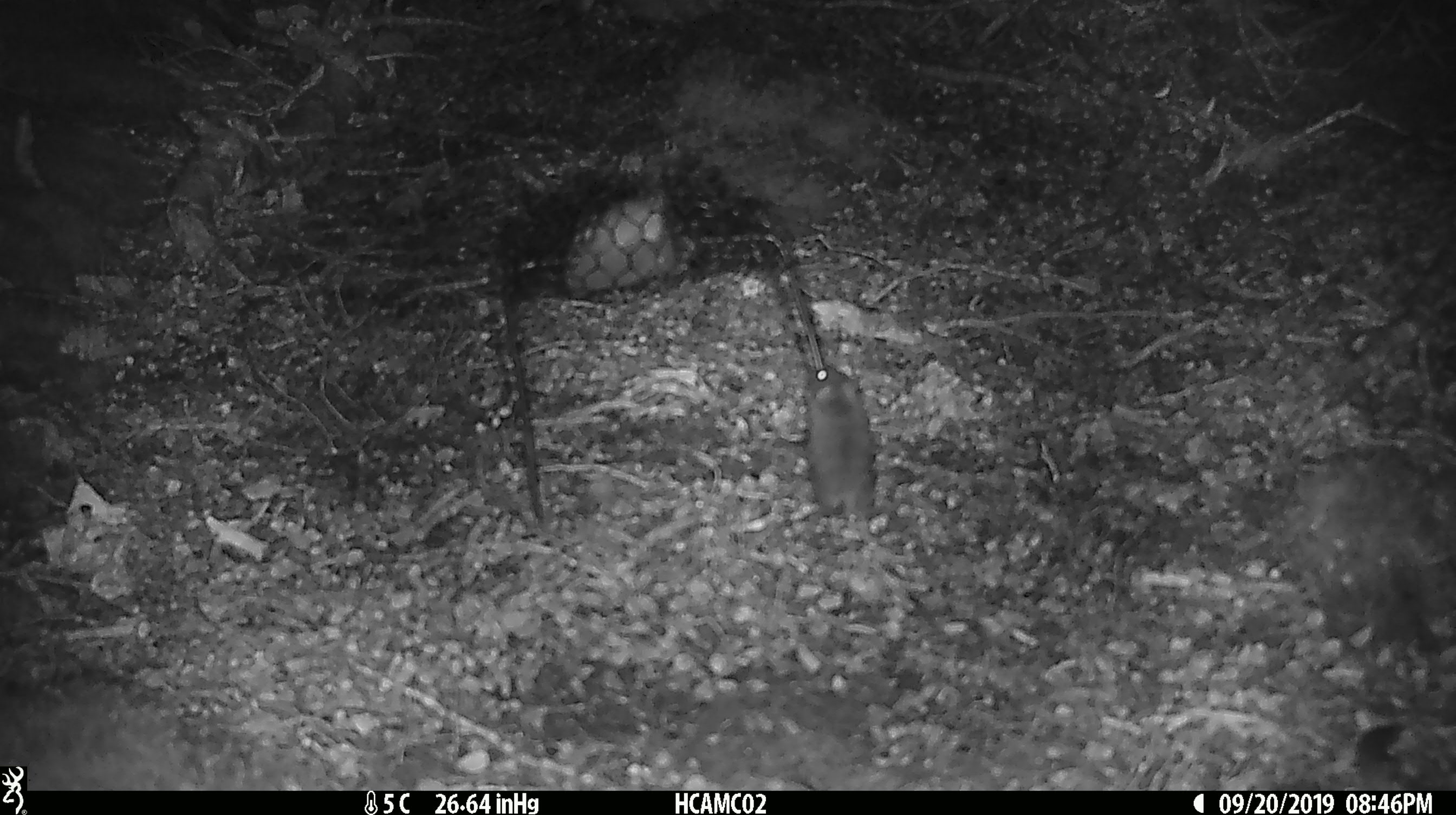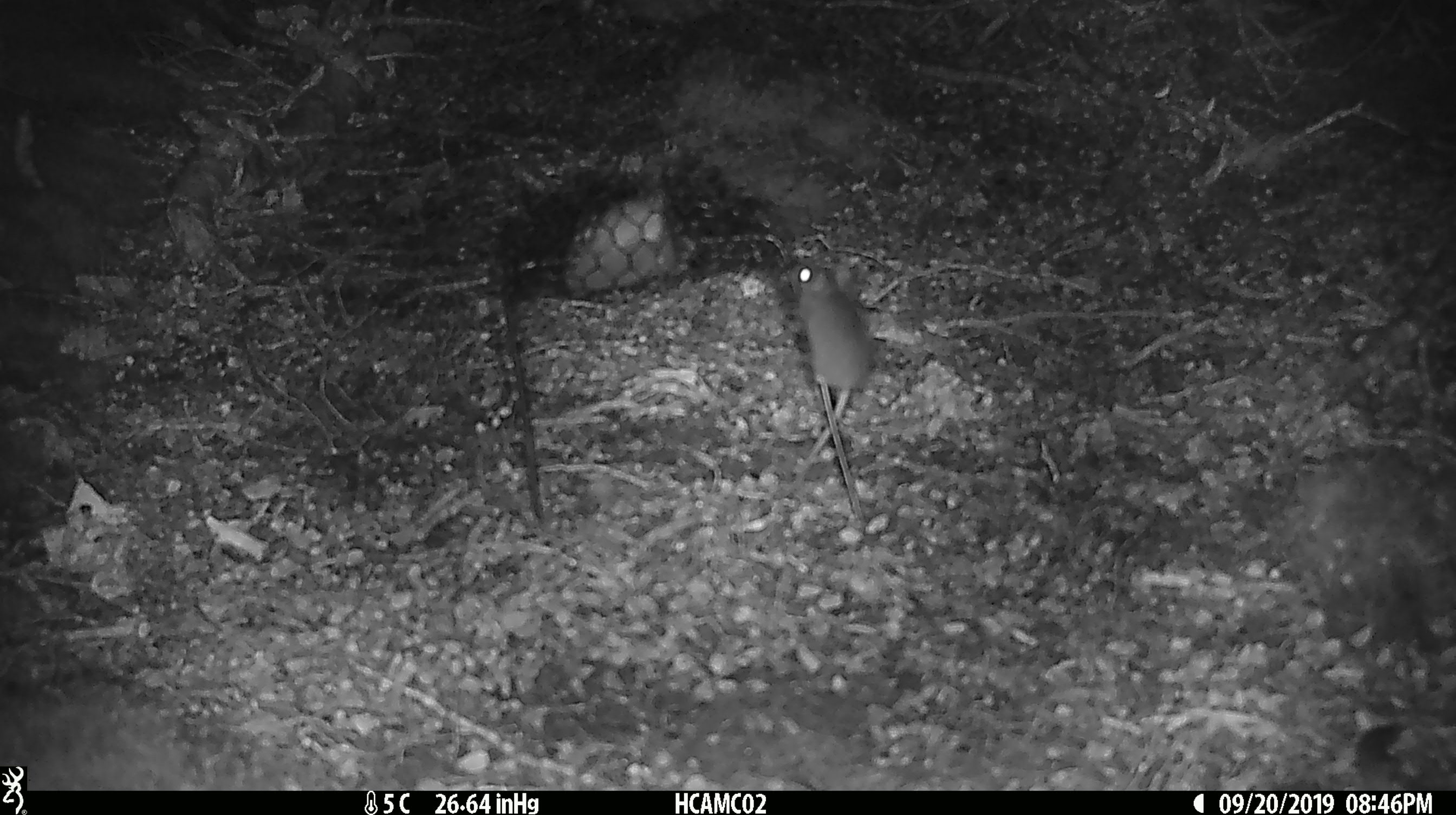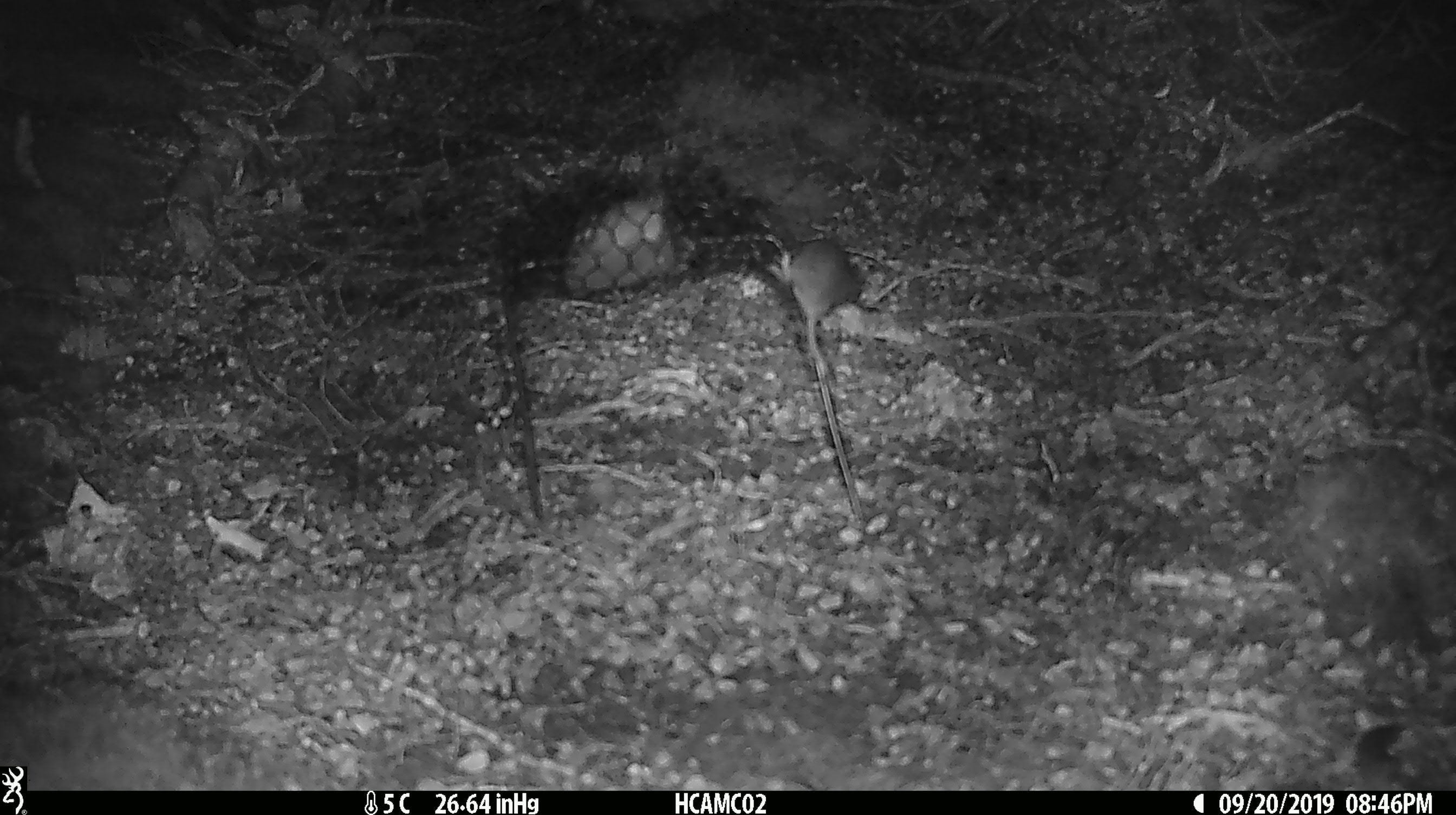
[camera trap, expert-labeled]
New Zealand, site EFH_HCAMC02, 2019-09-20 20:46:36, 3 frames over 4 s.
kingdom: Animalia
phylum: Chordata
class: Mammalia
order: Rodentia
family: Muridae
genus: Mus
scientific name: Mus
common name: mouse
Mouse (Mus).